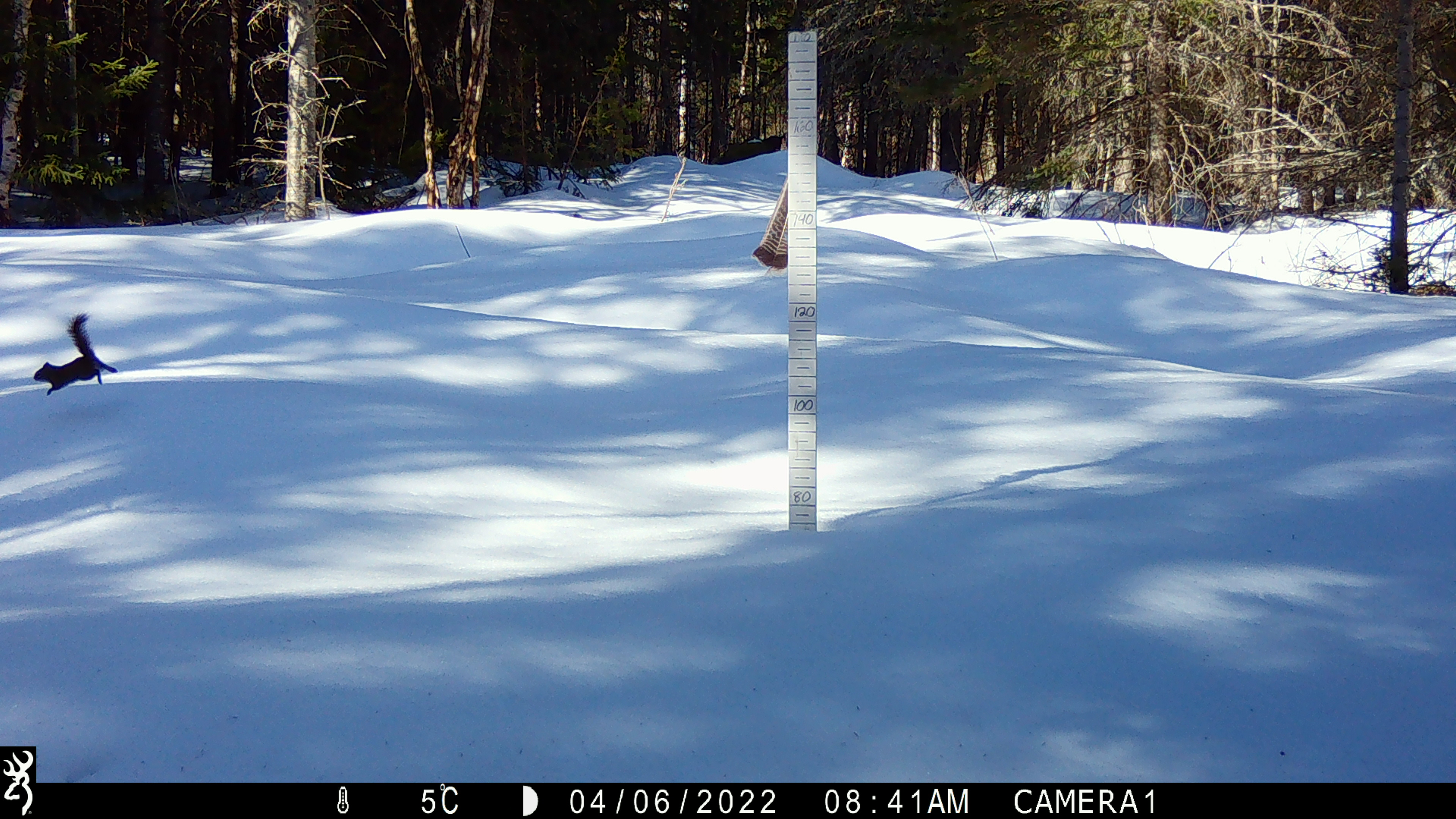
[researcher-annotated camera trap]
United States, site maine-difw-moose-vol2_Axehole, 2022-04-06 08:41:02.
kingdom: Animalia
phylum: Chordata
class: Mammalia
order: Rodentia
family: Sciuridae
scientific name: Sciuridae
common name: squirrel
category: squirrel sp.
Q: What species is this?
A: Squirrel sp. (squirrel) (Sciuridae).